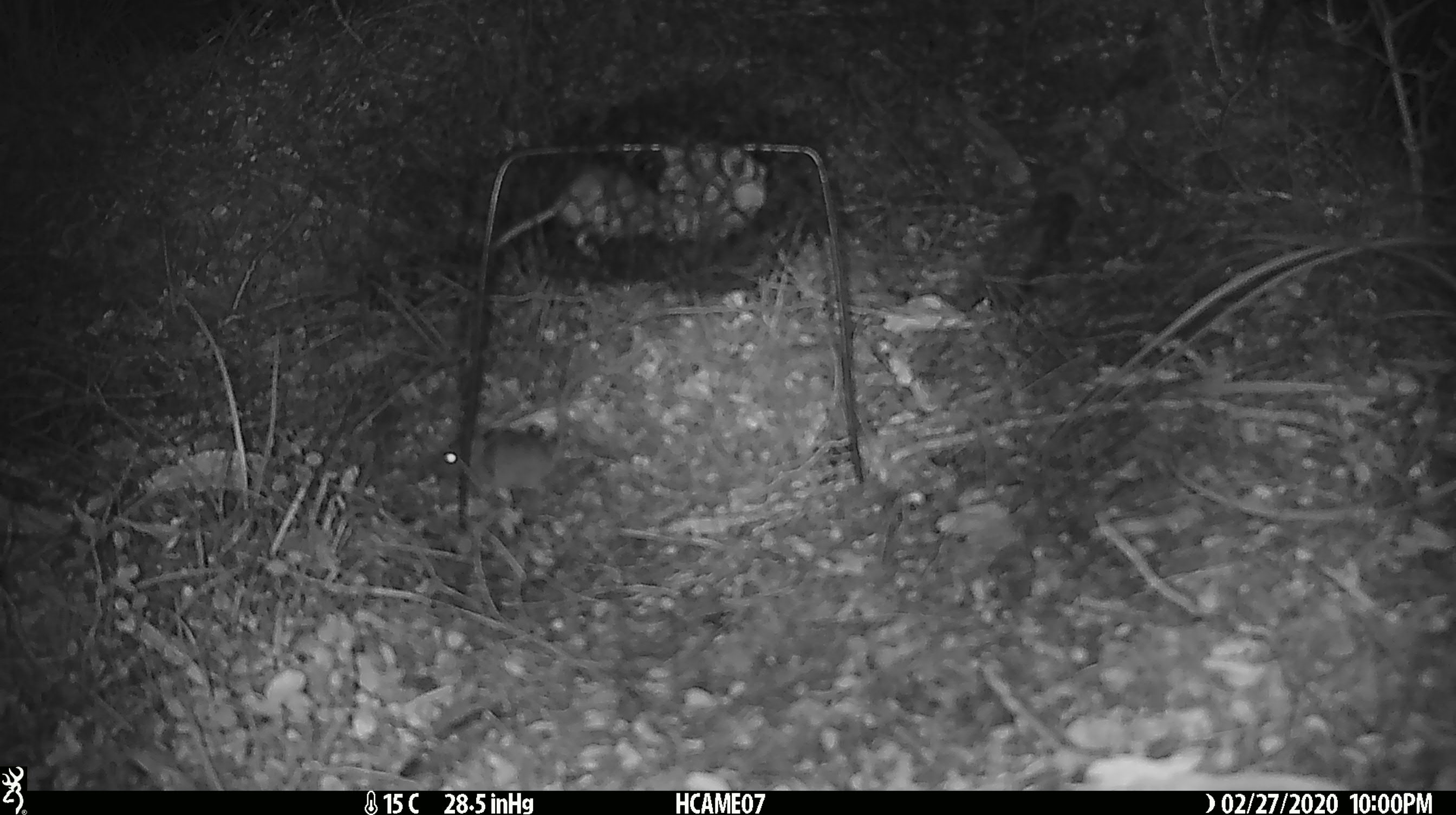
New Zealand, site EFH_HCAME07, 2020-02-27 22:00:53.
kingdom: Animalia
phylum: Chordata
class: Mammalia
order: Rodentia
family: Muridae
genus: Mus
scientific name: Mus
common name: mouse